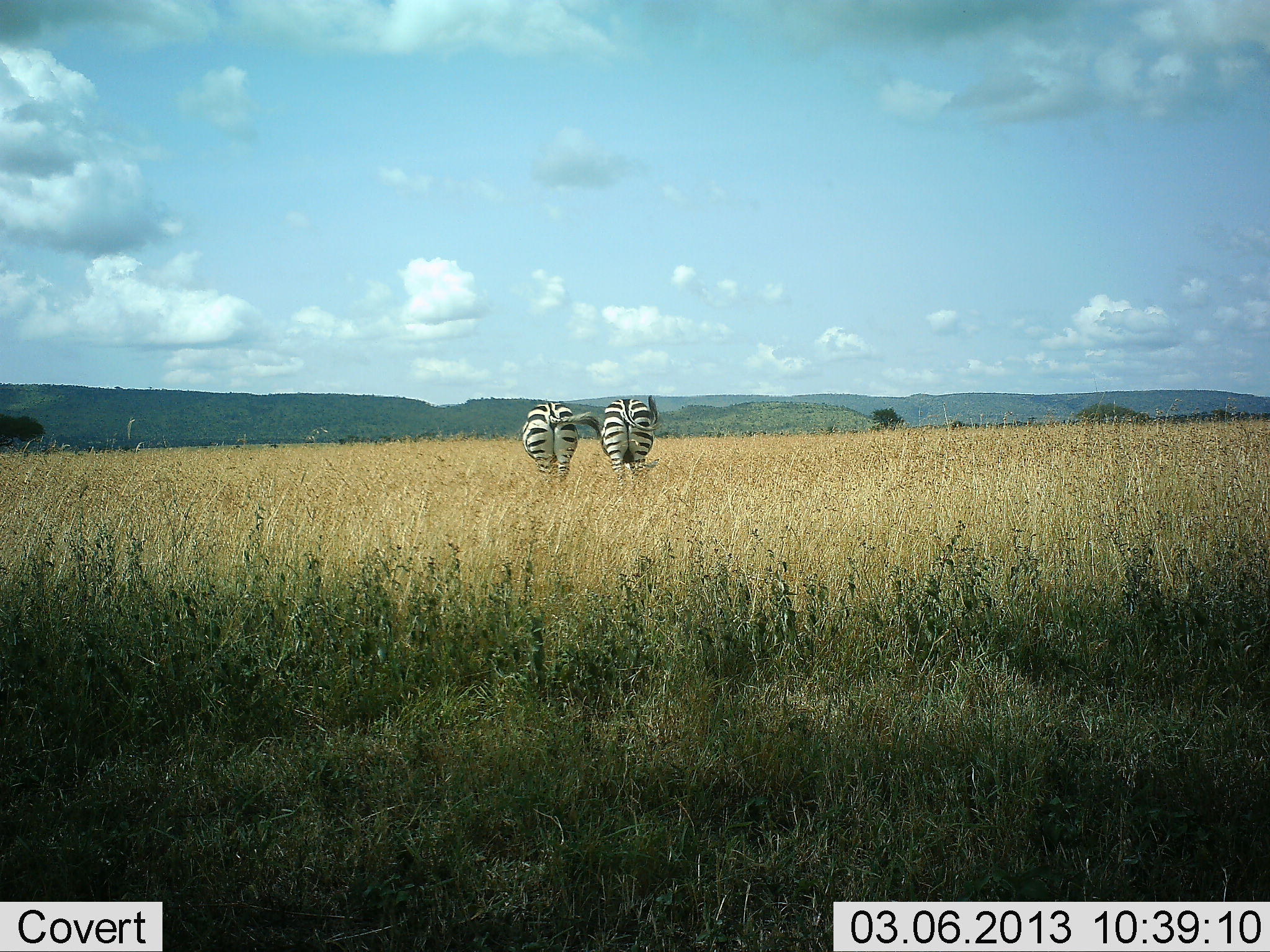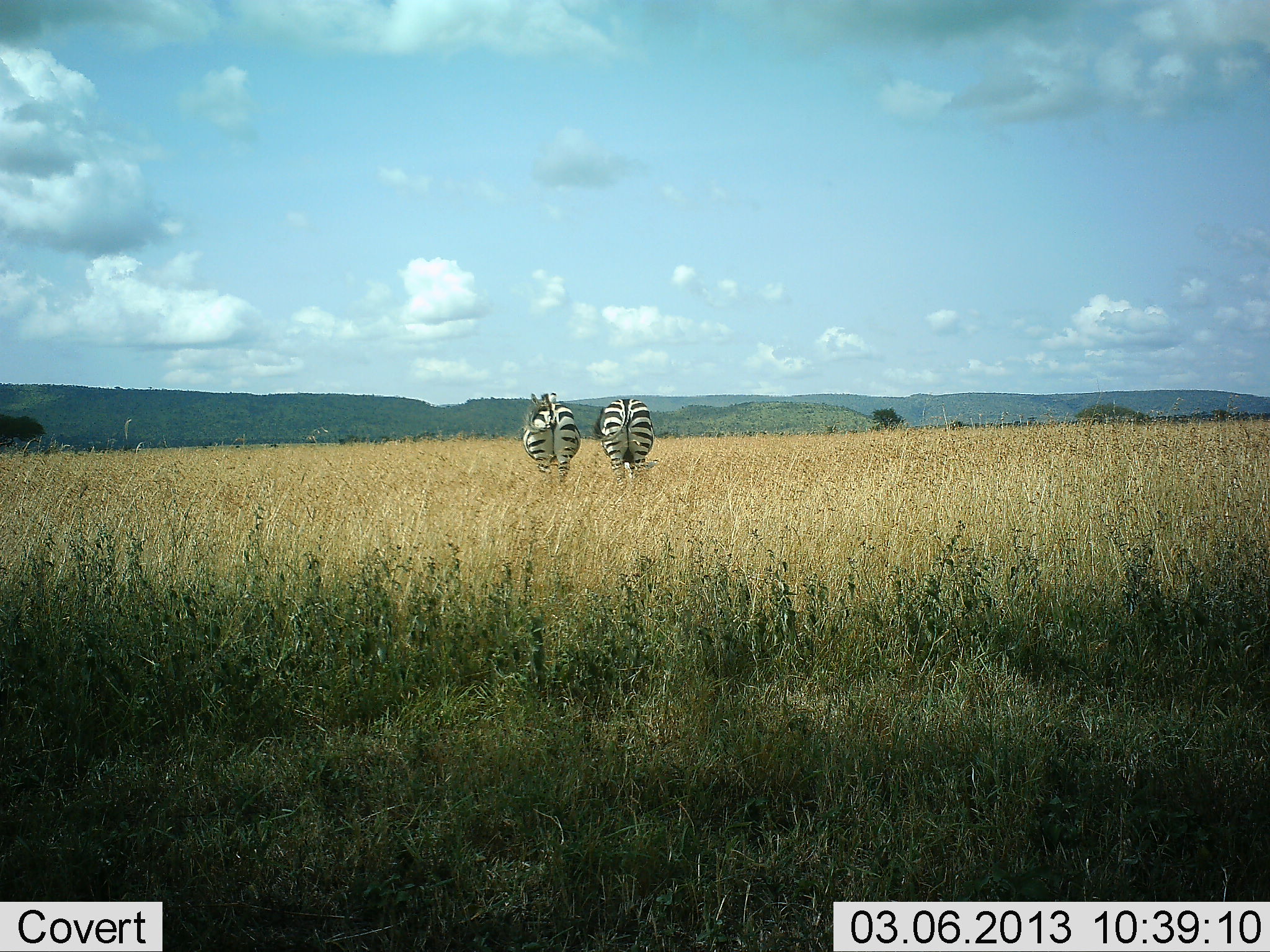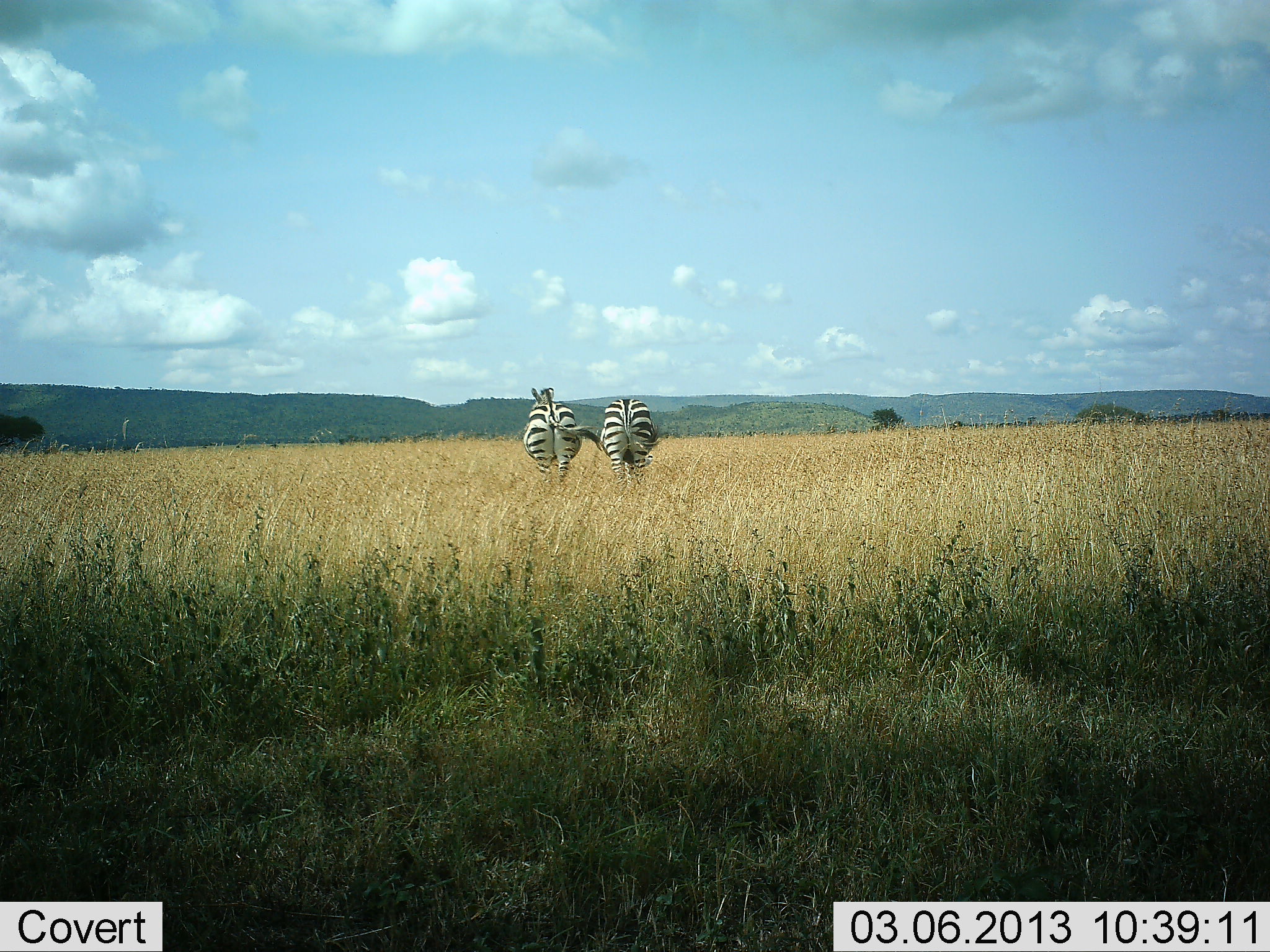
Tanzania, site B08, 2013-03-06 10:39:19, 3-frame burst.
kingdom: Animalia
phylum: Chordata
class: Mammalia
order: Perissodactyla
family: Equidae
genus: Equus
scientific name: Equus quagga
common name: plains zebra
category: zebra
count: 2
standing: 89%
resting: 0%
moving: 0%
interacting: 5%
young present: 0%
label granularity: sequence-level